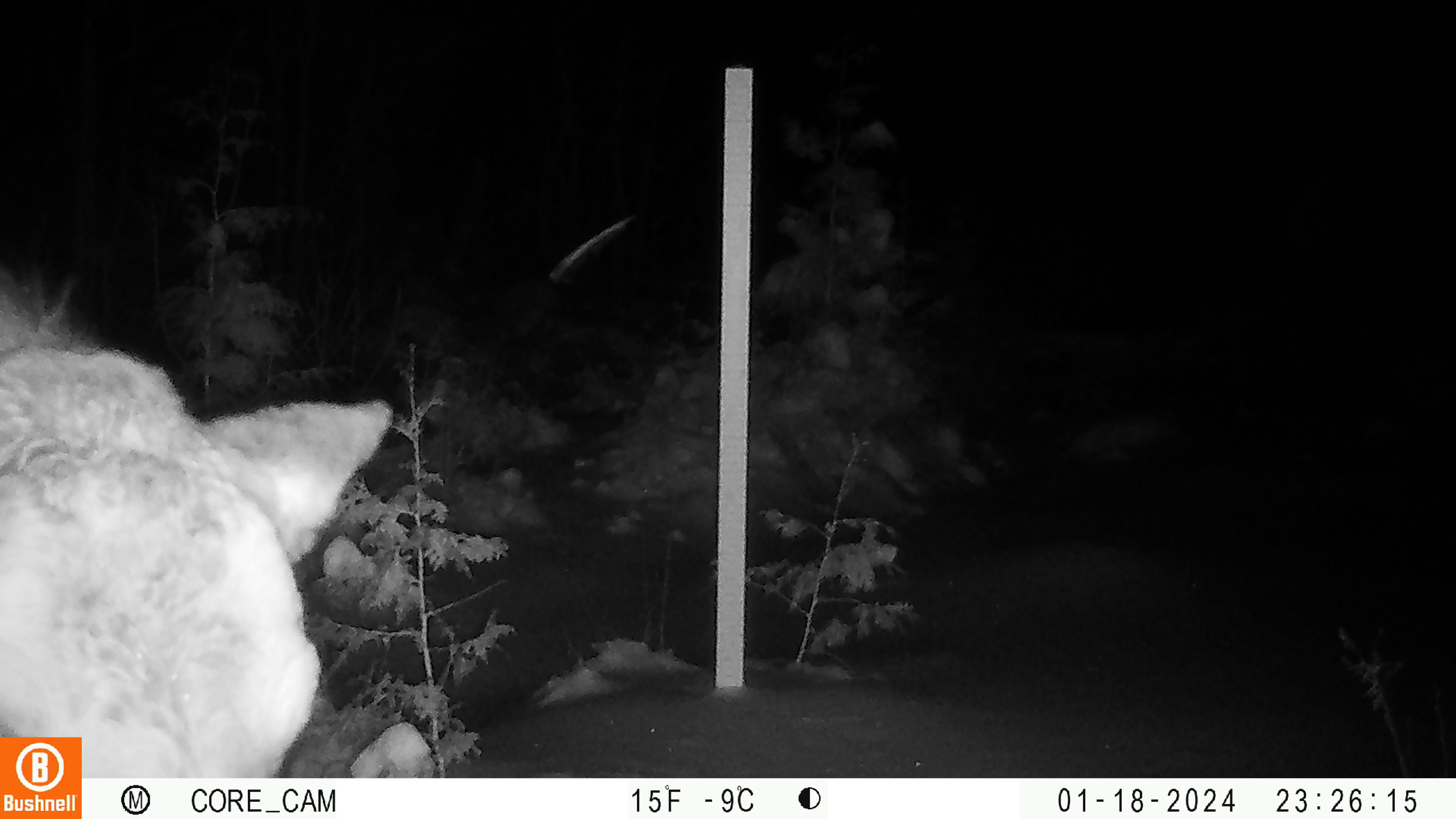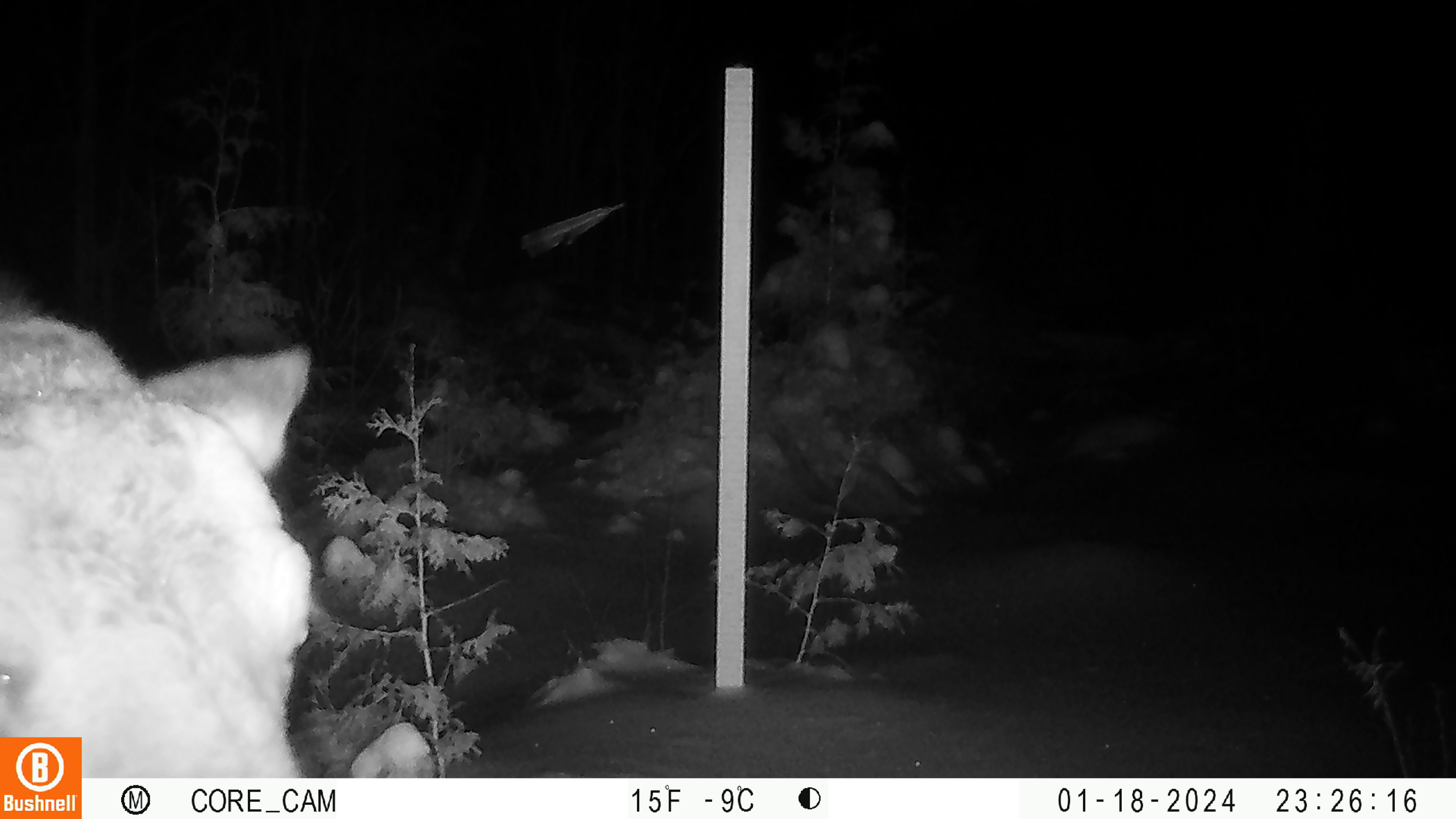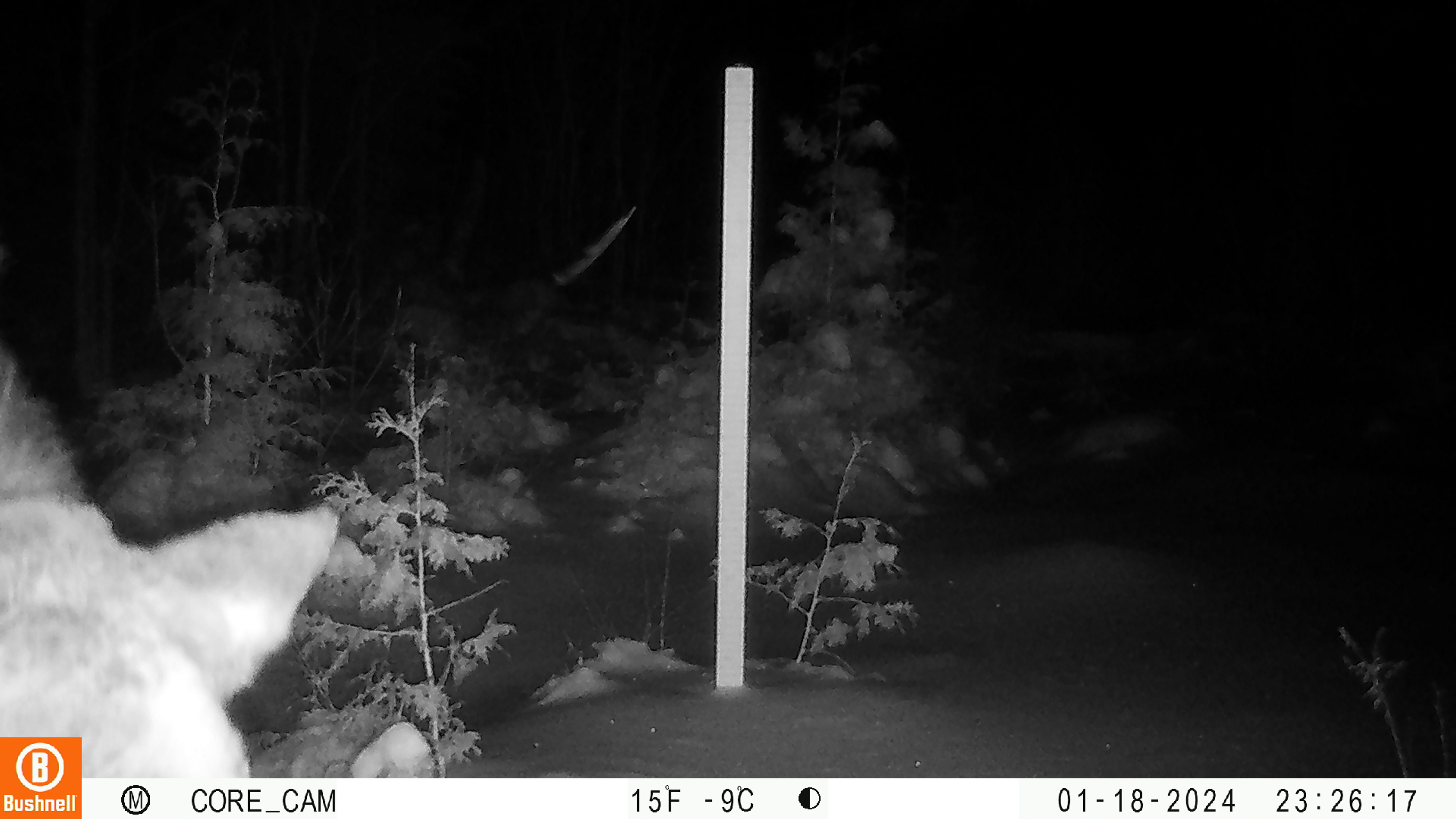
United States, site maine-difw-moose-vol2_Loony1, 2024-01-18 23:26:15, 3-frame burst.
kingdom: Animalia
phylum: Chordata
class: Mammalia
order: Artiodactyla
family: Cervidae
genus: Alces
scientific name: Alces alces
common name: moose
Moose (Alces alces).